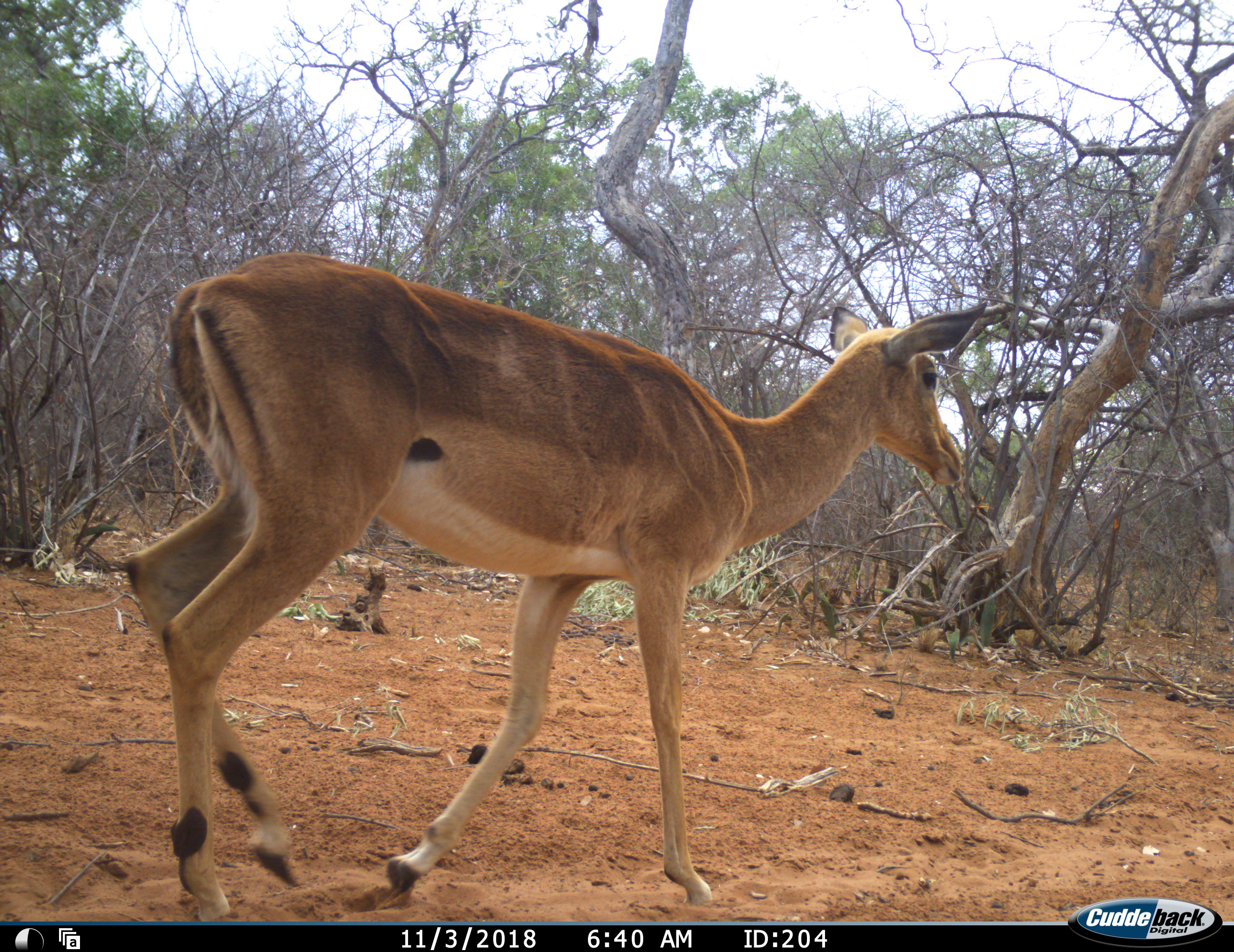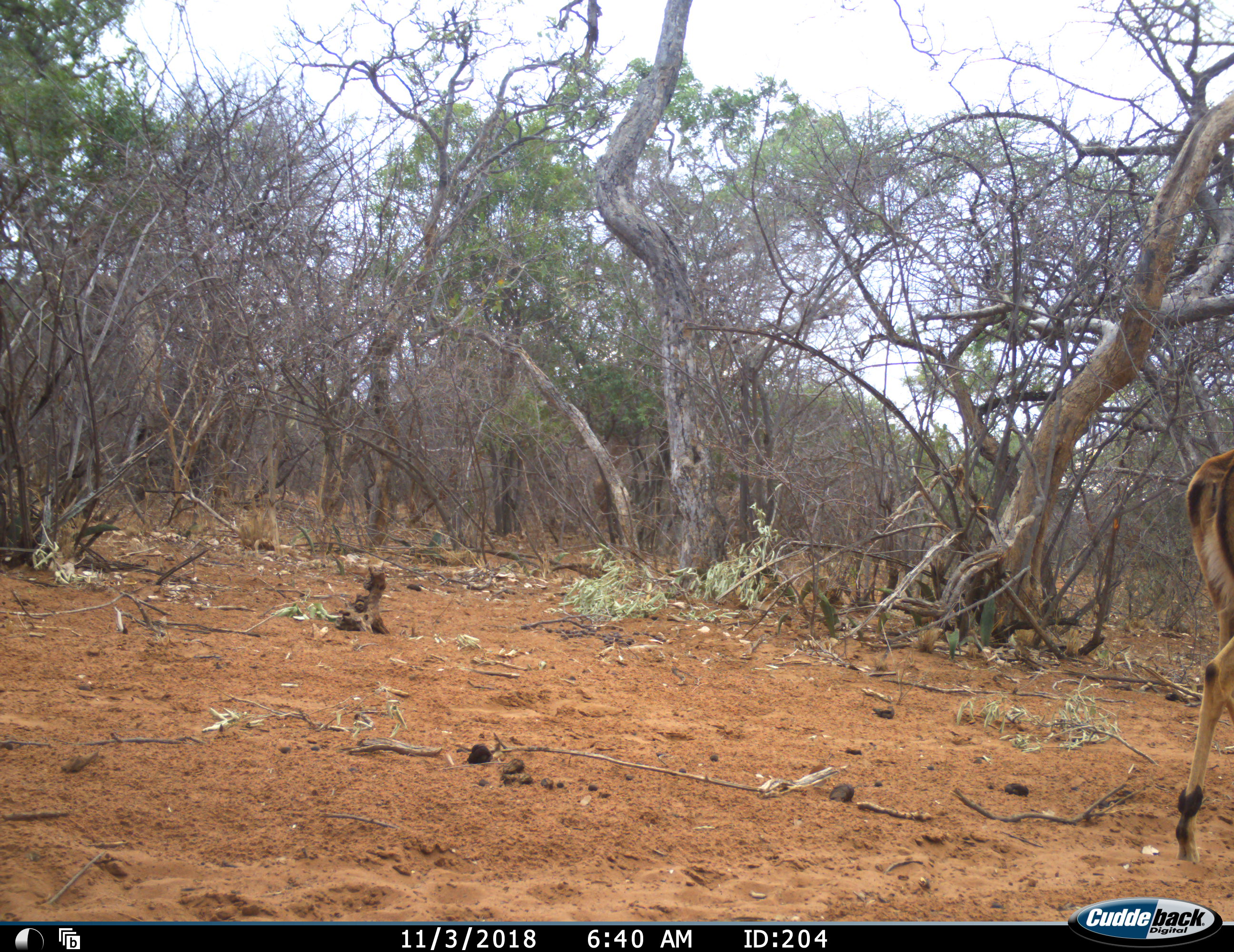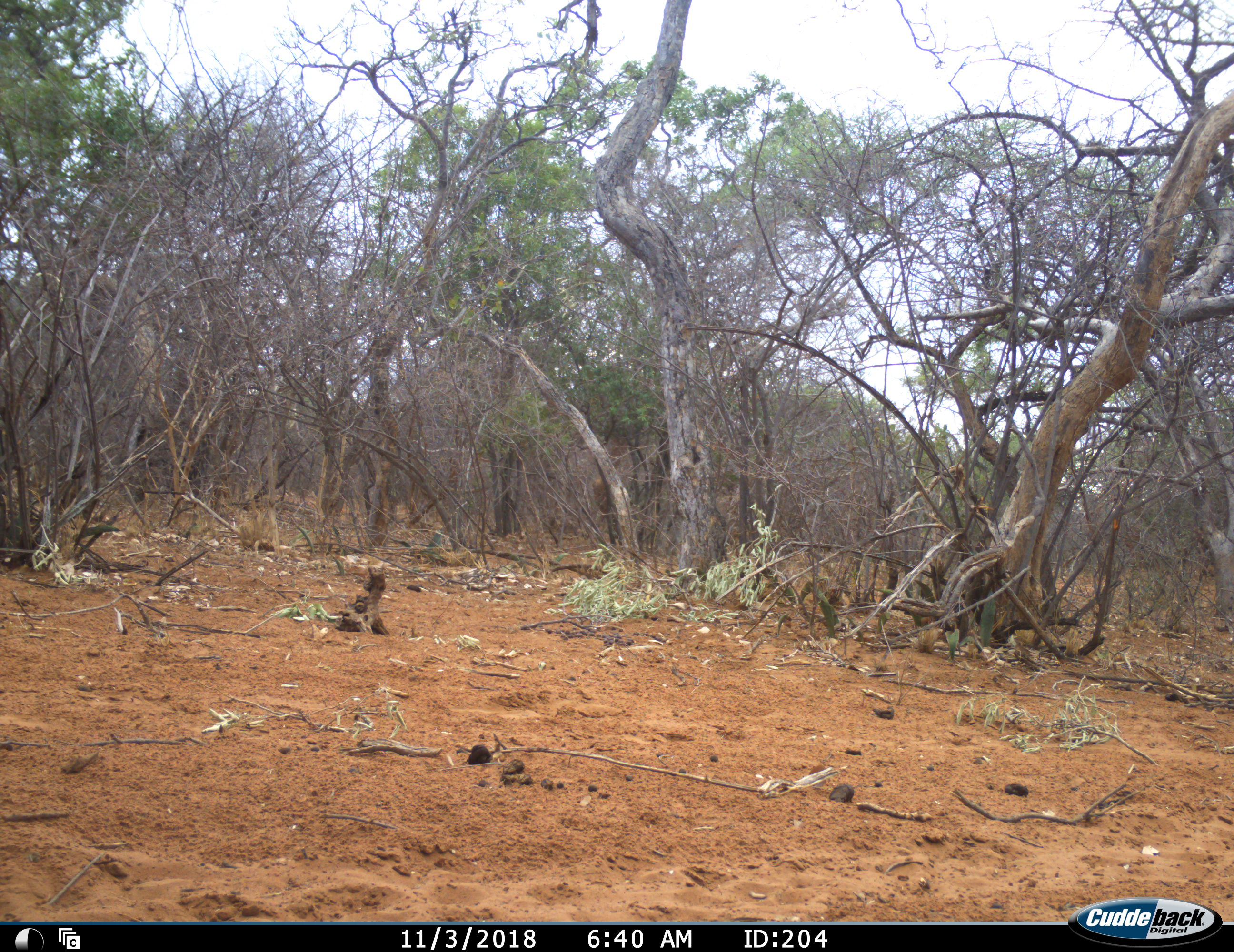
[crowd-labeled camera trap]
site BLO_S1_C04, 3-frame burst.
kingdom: Animalia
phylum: Chordata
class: Mammalia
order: Artiodactyla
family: Bovidae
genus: Aepyceros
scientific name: Aepyceros melampus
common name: impala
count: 1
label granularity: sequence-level